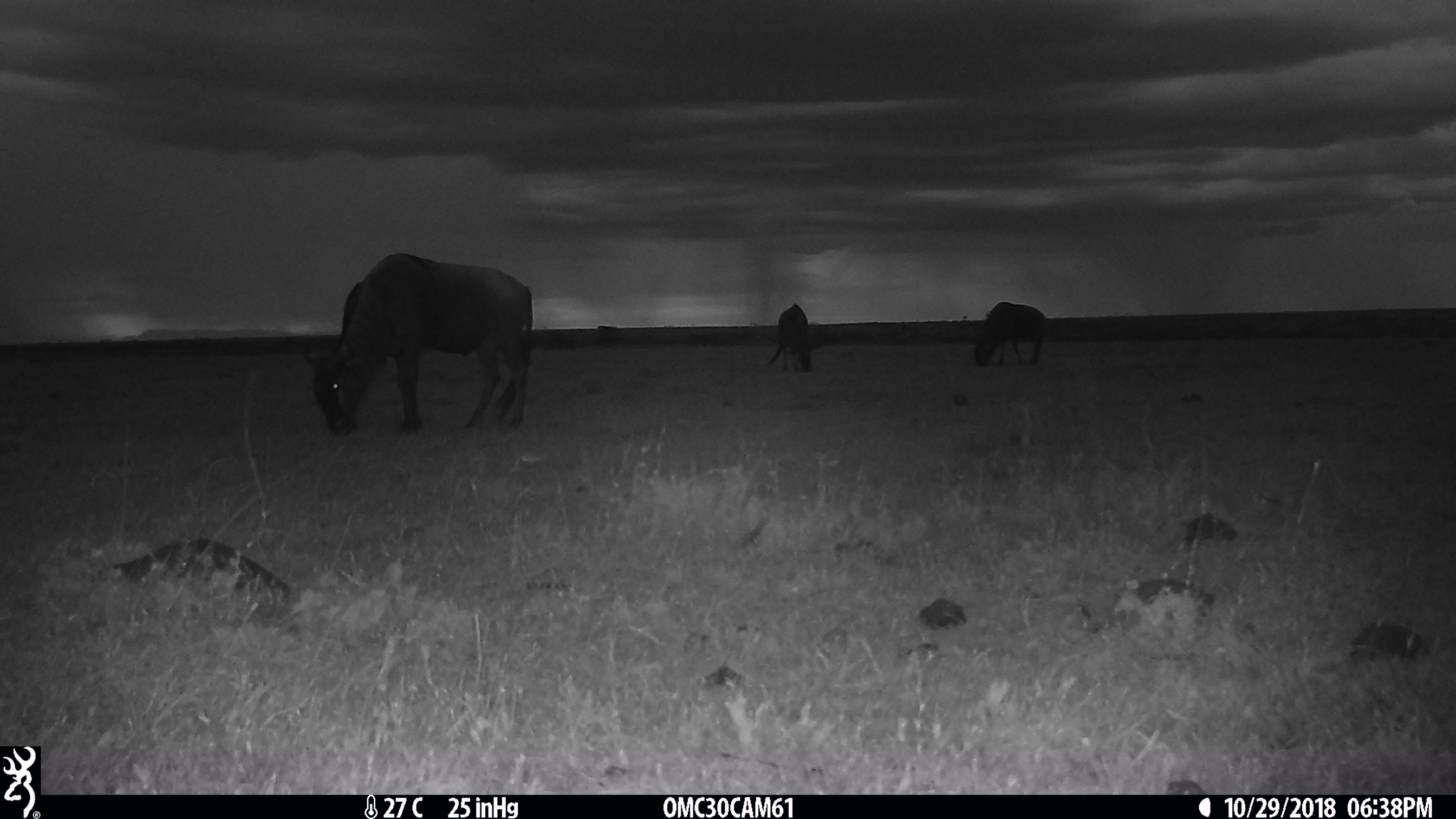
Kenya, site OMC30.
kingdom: Animalia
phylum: Chordata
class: Mammalia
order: Artiodactyla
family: Bovidae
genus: Connochaetes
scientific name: Connochaetes taurinus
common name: blue wildebeest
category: wildebeest